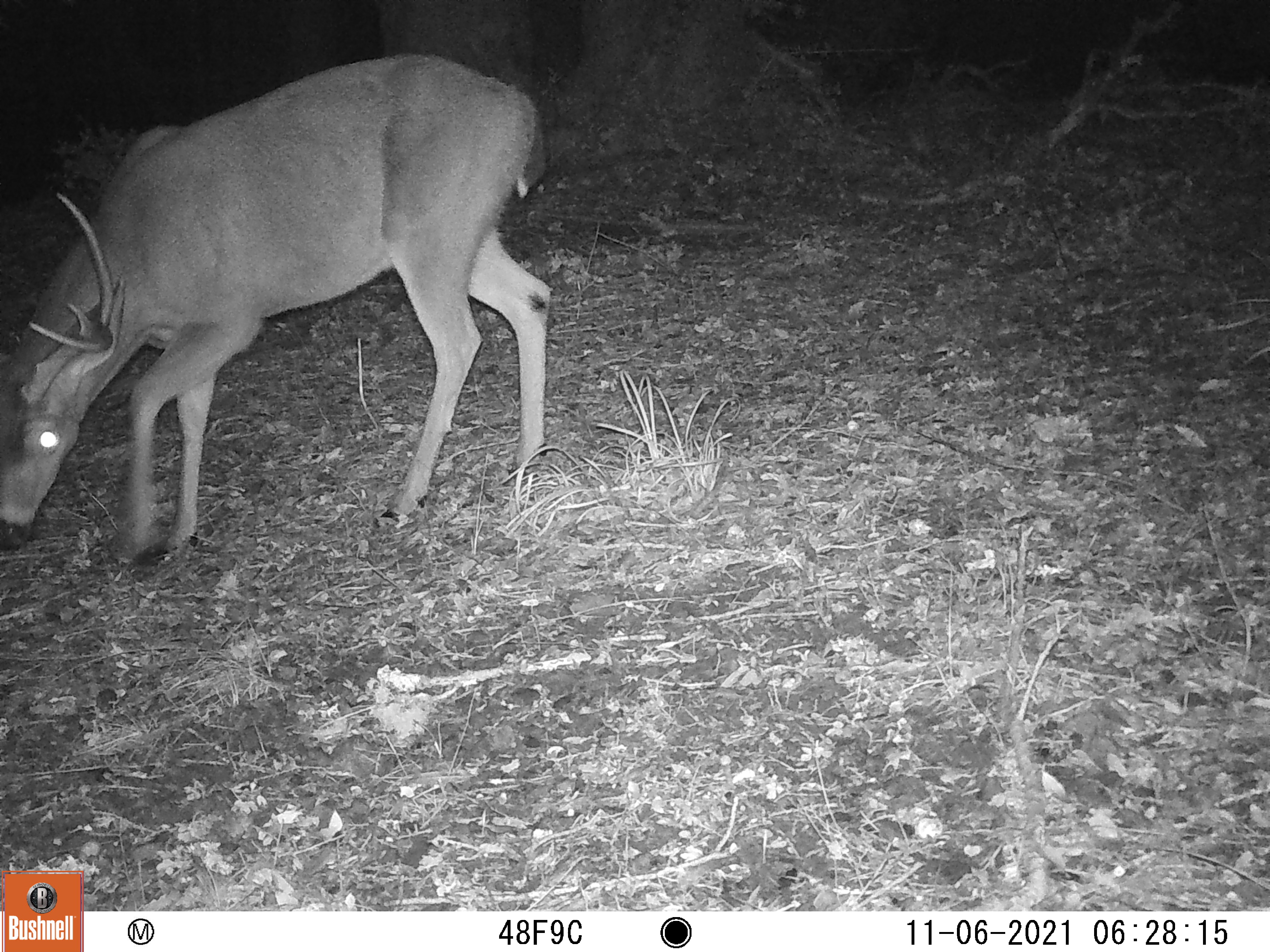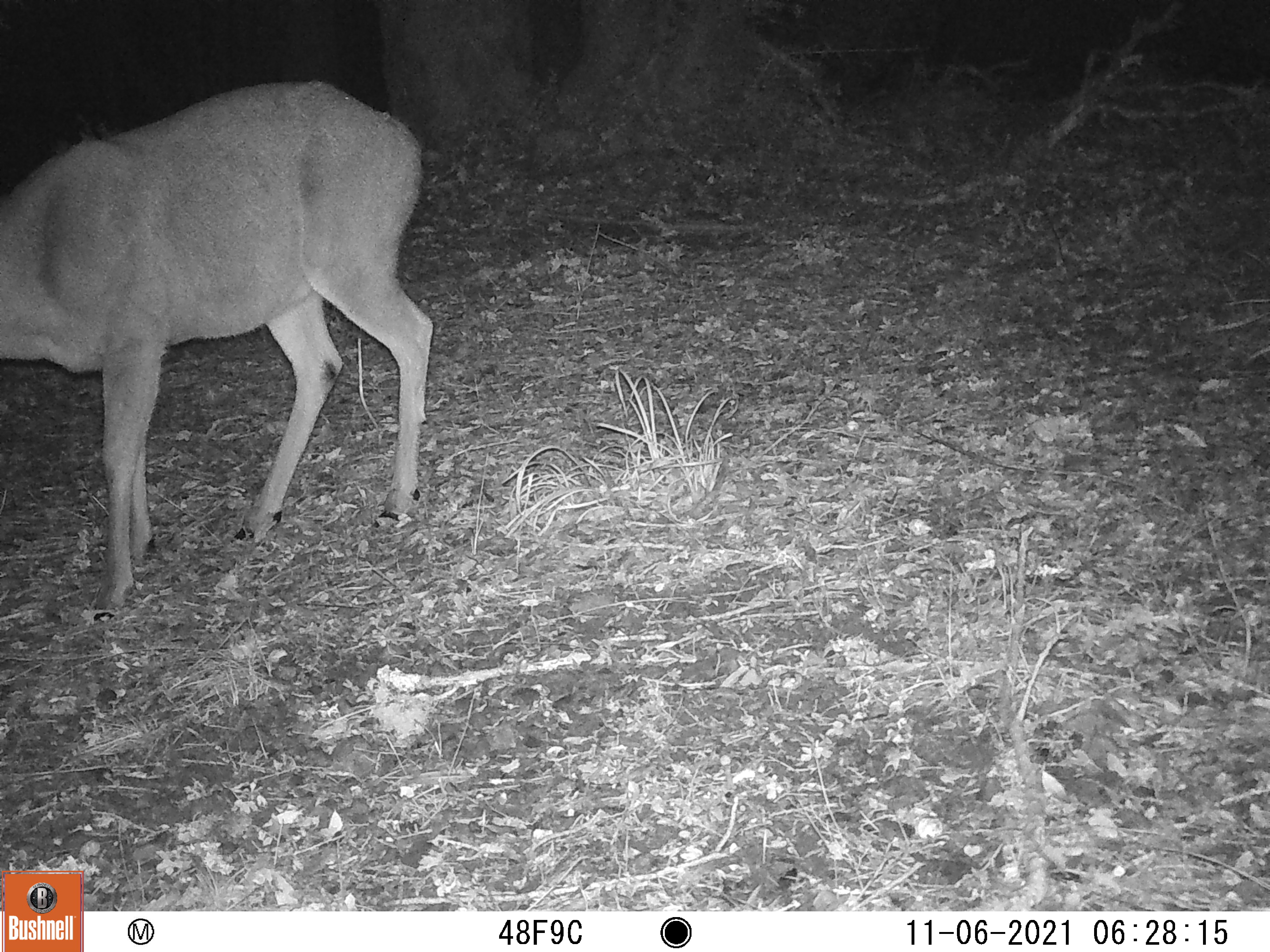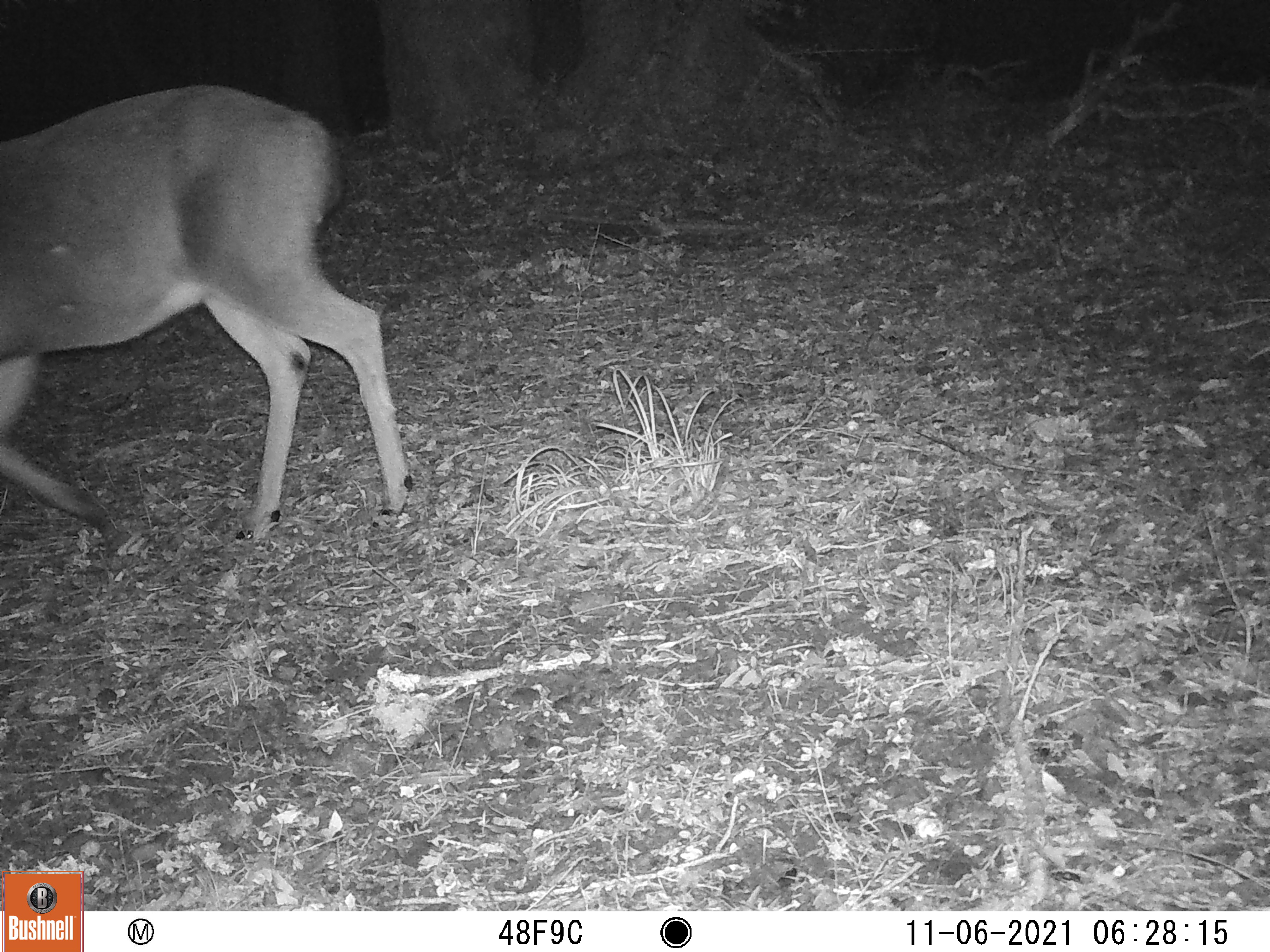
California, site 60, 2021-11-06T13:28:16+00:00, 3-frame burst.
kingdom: Animalia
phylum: Chordata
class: Mammalia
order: Artiodactyla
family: Cervidae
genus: Odocoileus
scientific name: Odocoileus hemionus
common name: mule deer